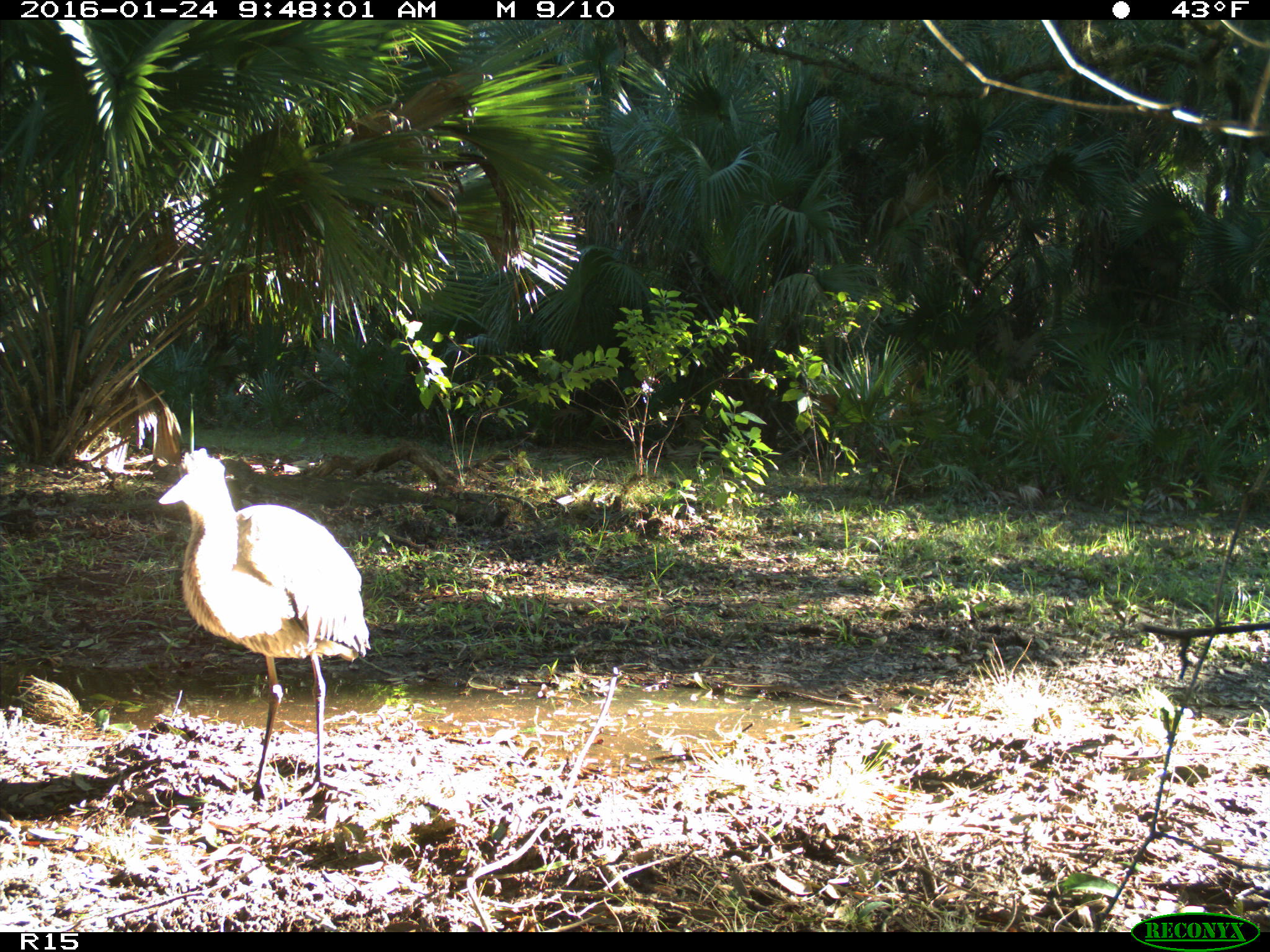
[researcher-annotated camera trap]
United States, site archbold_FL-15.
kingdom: Animalia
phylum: Chordata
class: Aves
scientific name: Aves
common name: birds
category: unidentified bird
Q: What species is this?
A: Unidentified bird (birds) (Aves).